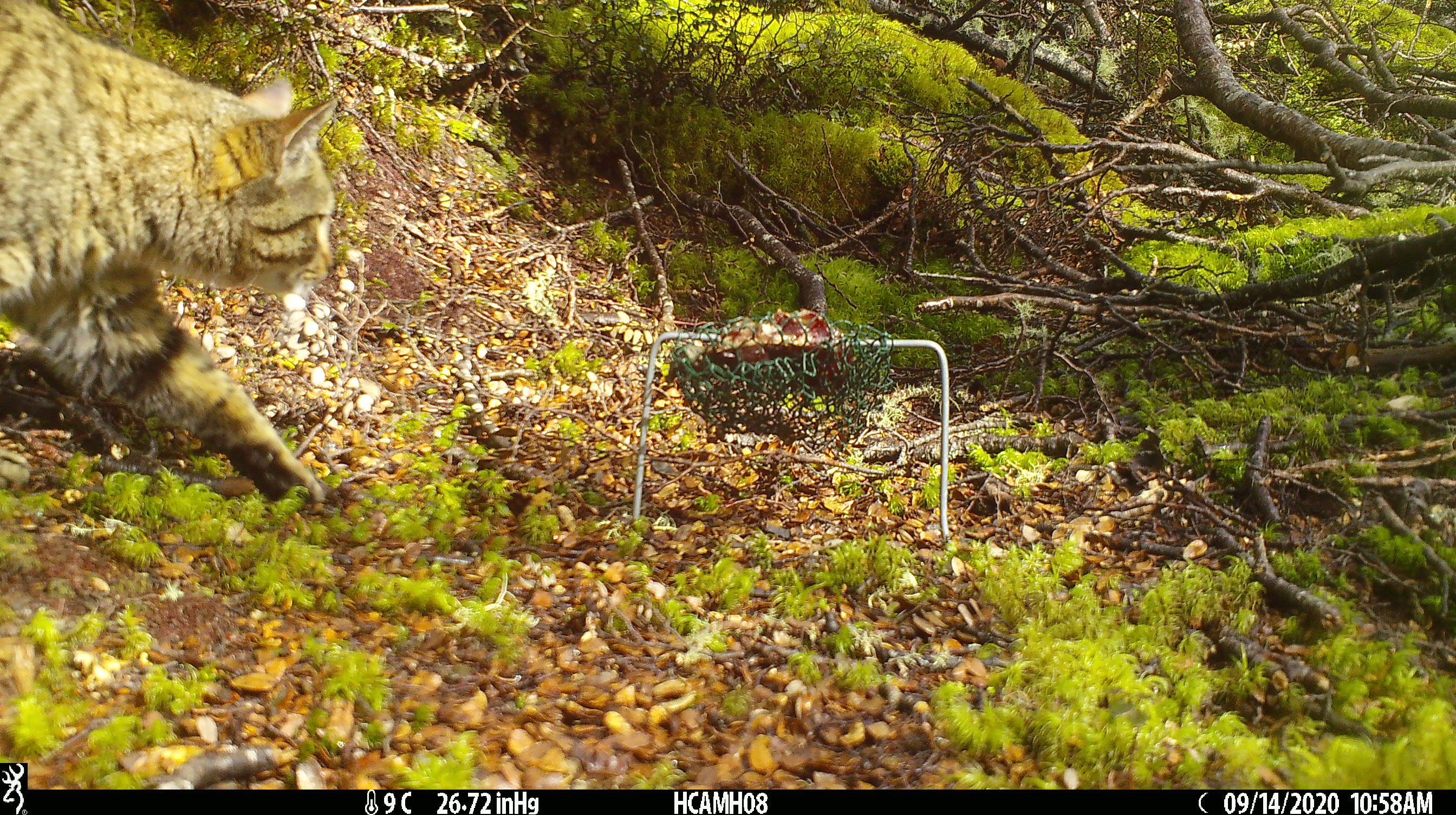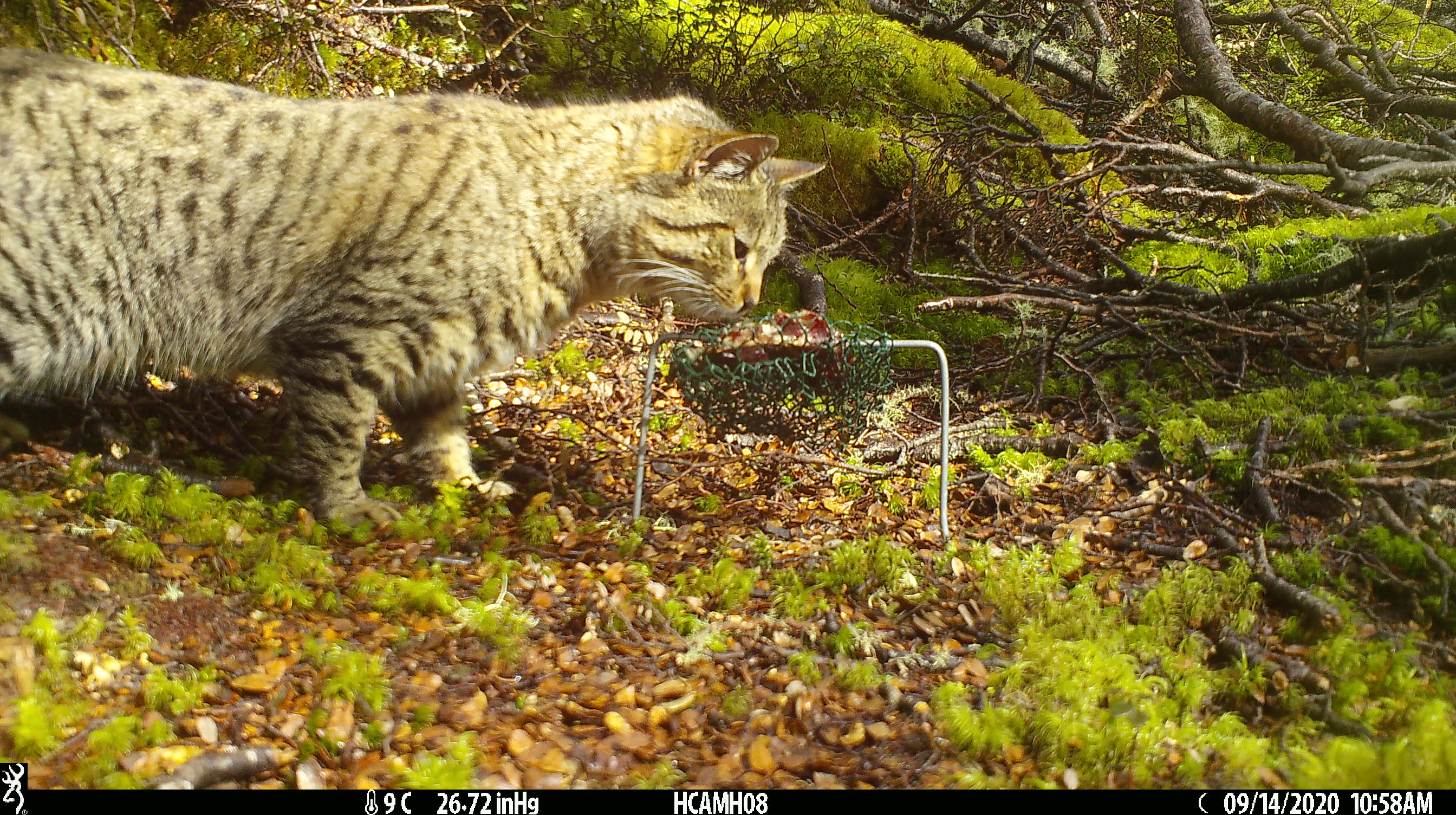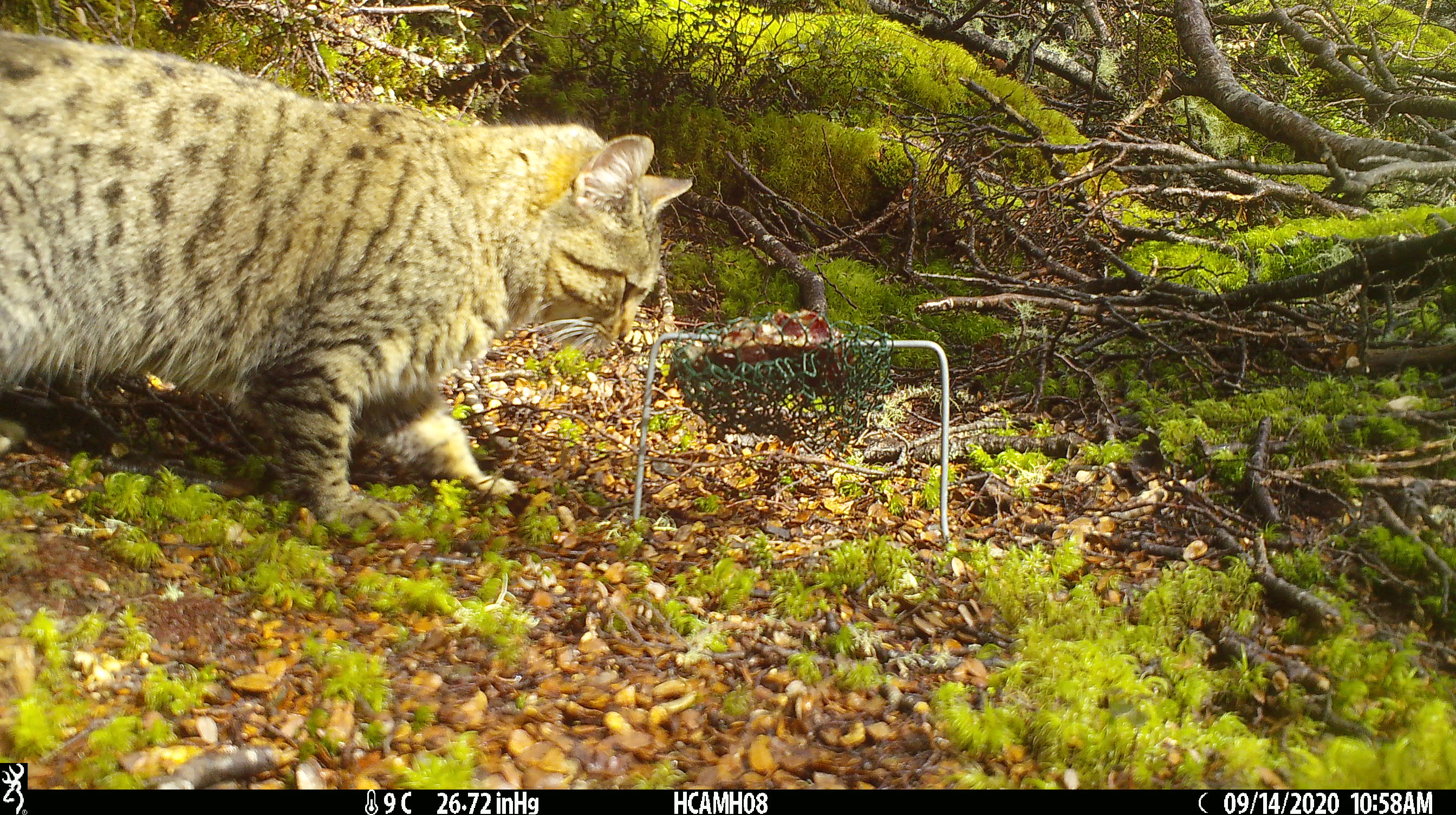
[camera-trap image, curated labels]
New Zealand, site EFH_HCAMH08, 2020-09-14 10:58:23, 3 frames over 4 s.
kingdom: Animalia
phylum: Chordata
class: Mammalia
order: Carnivora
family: Felidae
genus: Felis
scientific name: Felis catus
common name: domestic cat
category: cat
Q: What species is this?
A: Cat (domestic cat) (Felis catus).